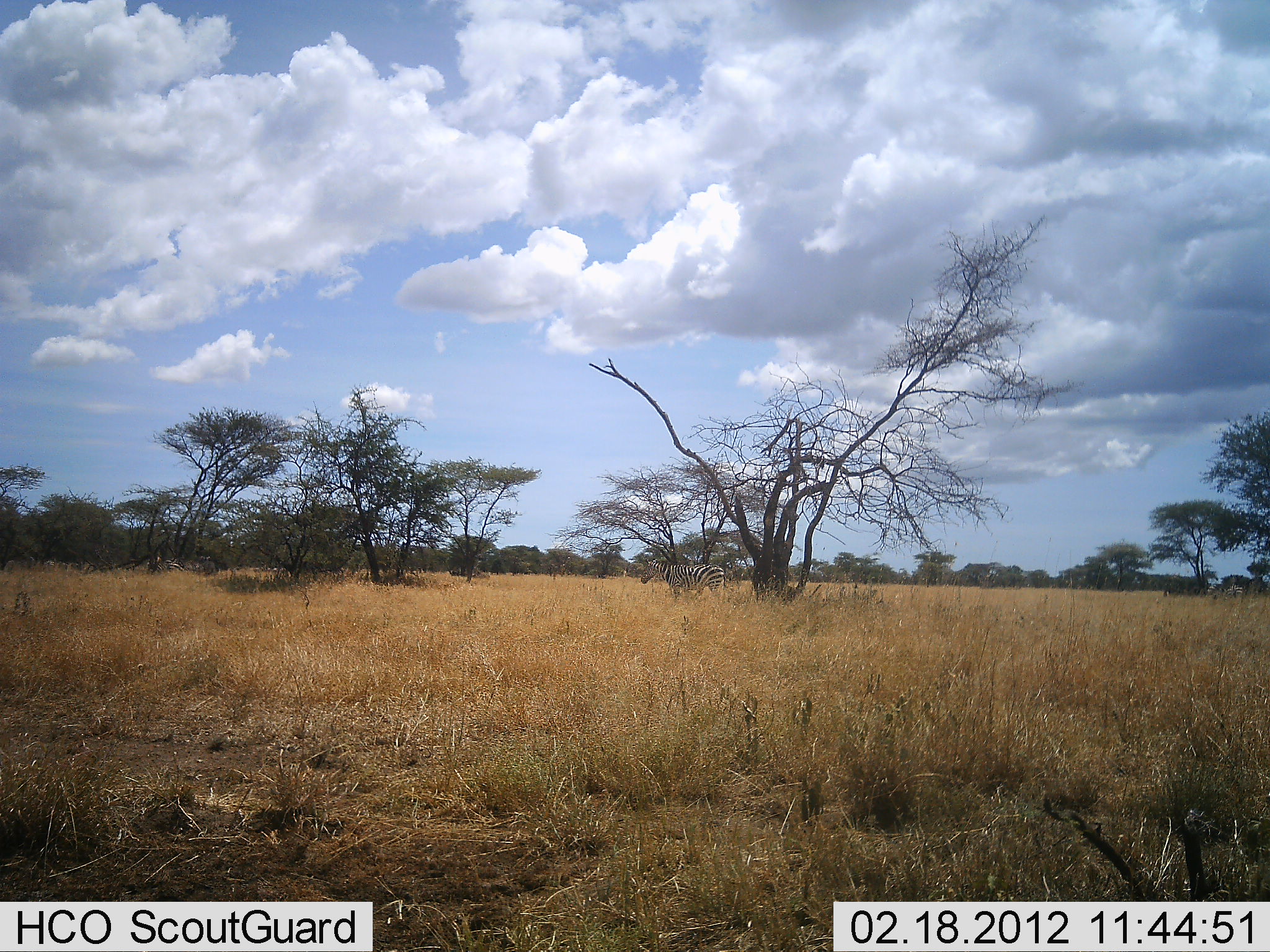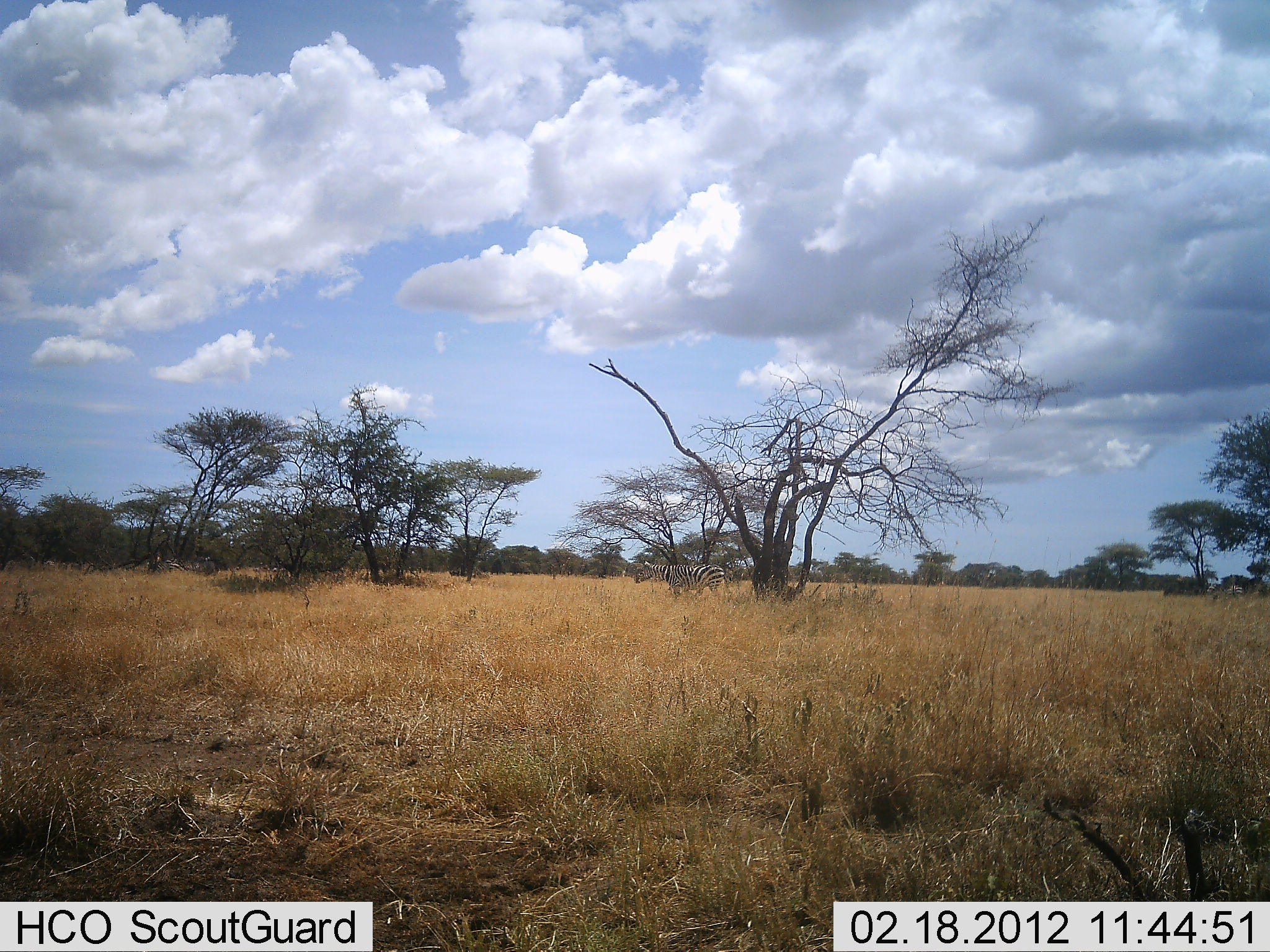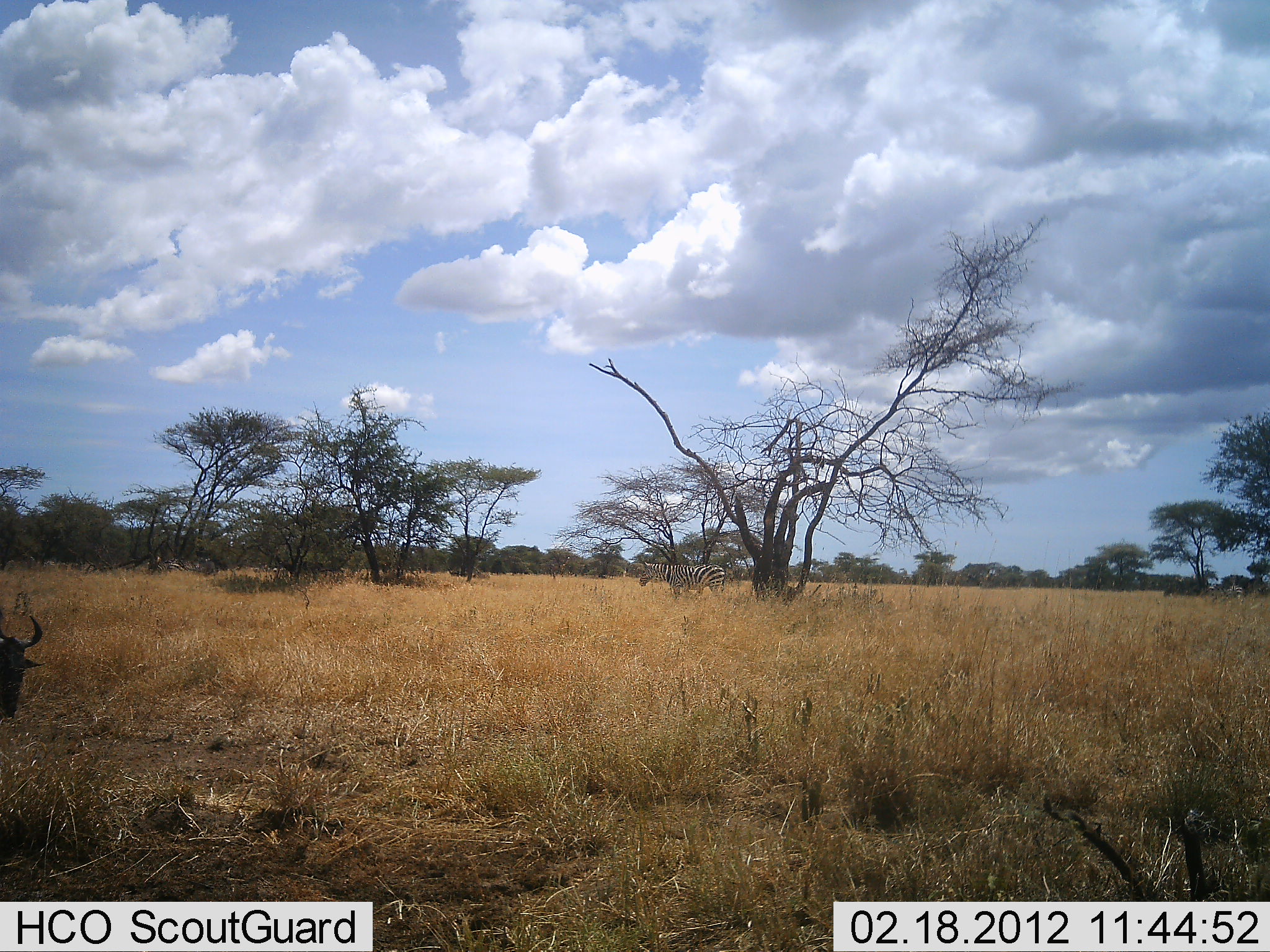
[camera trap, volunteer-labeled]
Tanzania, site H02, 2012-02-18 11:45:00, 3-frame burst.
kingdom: Animalia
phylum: Chordata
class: Mammalia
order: Artiodactyla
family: Bovidae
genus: Connochaetes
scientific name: Connochaetes taurinus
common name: blue wildebeest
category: wildebeest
Wildebeest (blue wildebeest) (Connochaetes taurinus), count 1. Behavior (volunteer vote fractions): standing 11%, resting 0%, moving 67%, interacting 0%. Young present (vote fraction): 0%. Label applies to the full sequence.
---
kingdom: Animalia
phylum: Chordata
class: Mammalia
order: Perissodactyla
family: Equidae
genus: Equus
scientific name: Equus quagga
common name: plains zebra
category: zebra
Zebra (plains zebra) (Equus quagga), count 1. Behavior (volunteer vote fractions): standing 100%, resting 0%, moving 0%, interacting 0%. Young present (vote fraction): 0%. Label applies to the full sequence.